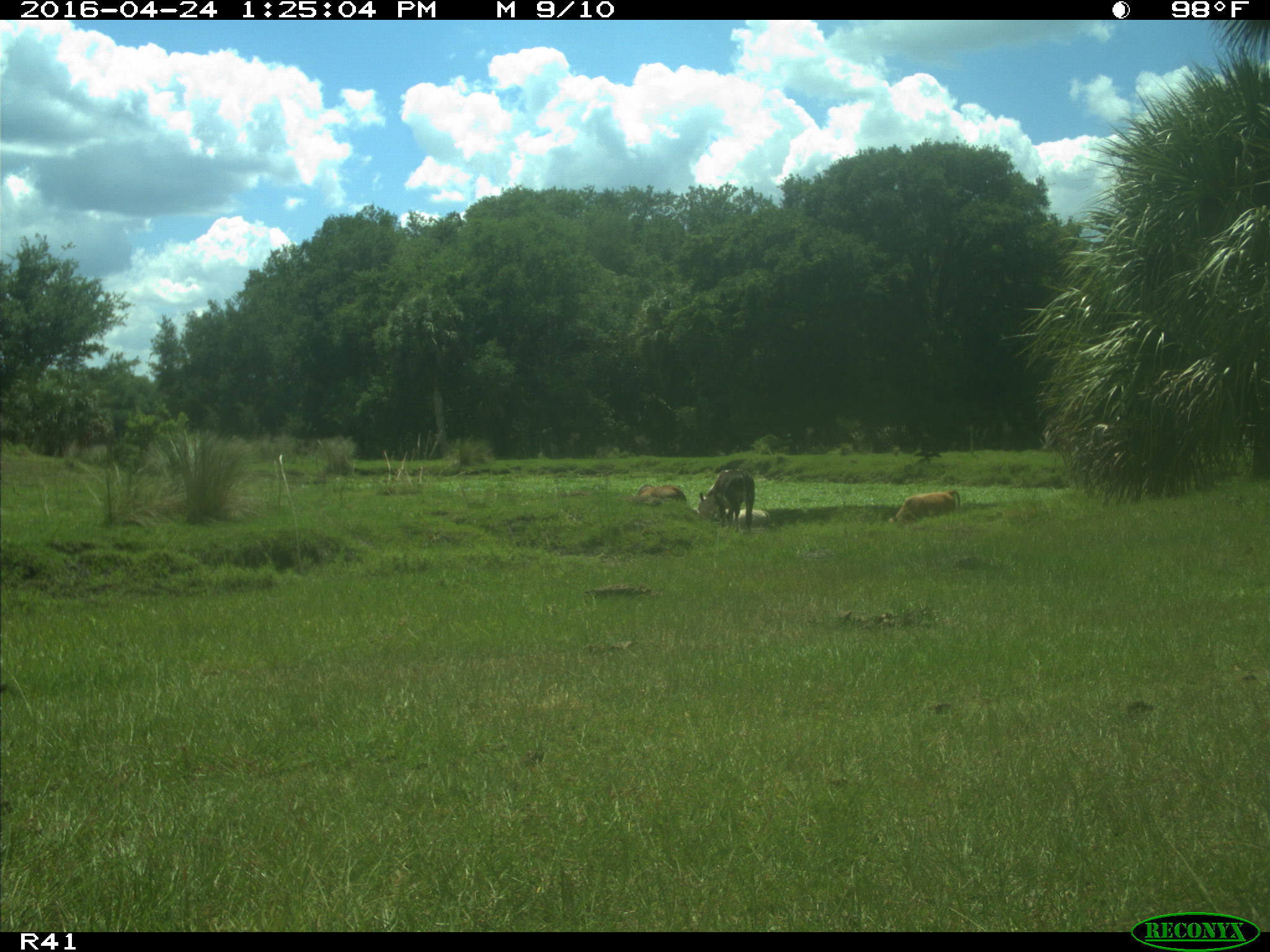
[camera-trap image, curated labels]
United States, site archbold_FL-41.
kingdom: Animalia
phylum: Chordata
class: Mammalia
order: Artiodactyla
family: Bovidae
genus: Bos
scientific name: Bos taurus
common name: domestic cow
Bos taurus (domestic cow).